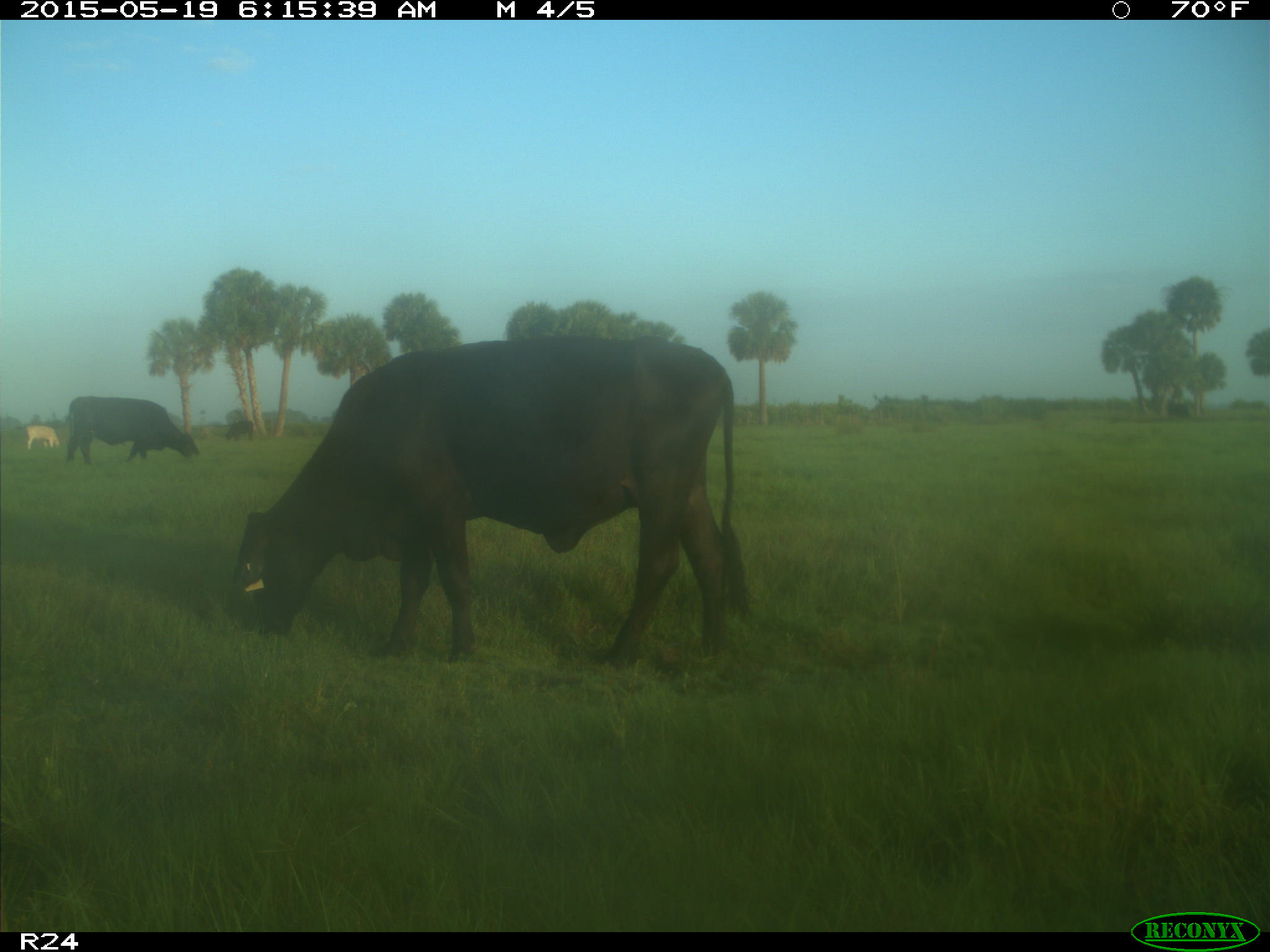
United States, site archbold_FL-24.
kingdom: Animalia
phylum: Chordata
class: Mammalia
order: Artiodactyla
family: Bovidae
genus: Bos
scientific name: Bos taurus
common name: domestic cow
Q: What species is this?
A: Bos taurus (domestic cow).